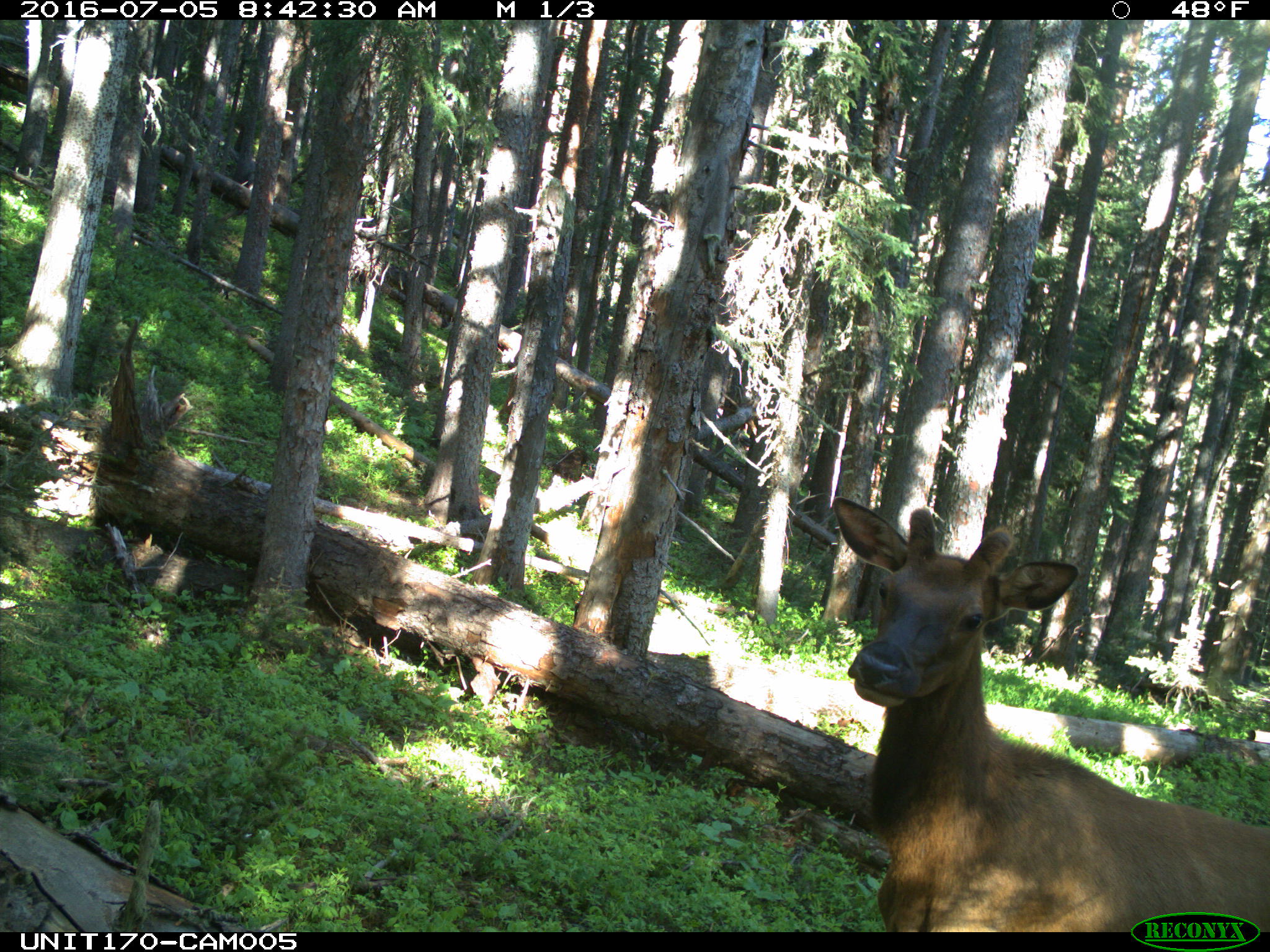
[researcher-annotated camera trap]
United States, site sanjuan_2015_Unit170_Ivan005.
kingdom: Animalia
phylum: Chordata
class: Mammalia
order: Artiodactyla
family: Cervidae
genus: Cervus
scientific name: Cervus elaphus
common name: red deer